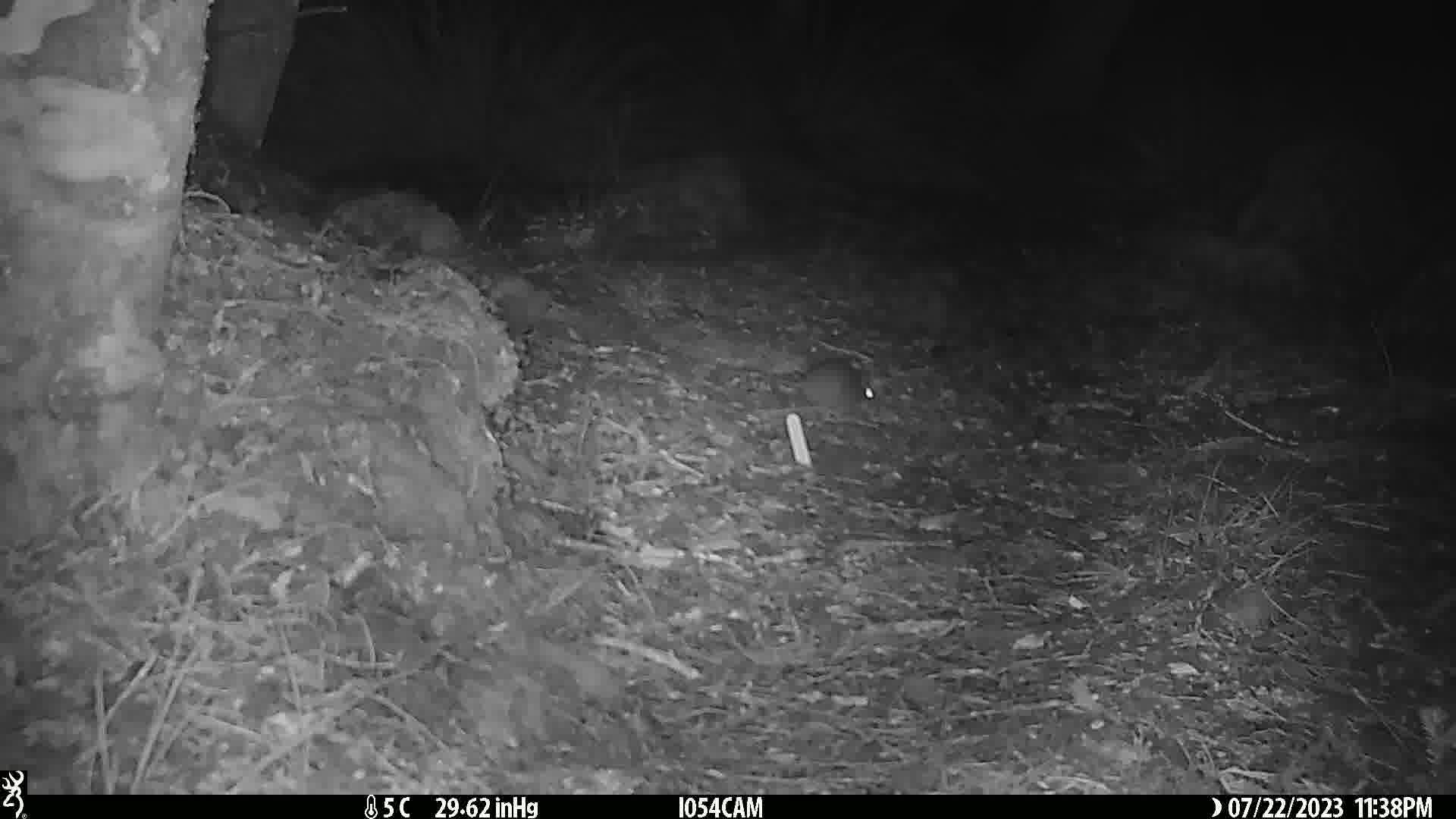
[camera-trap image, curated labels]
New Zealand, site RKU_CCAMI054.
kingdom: Animalia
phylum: Chordata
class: Mammalia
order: Rodentia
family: Muridae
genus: Rattus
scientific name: Rattus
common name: rat